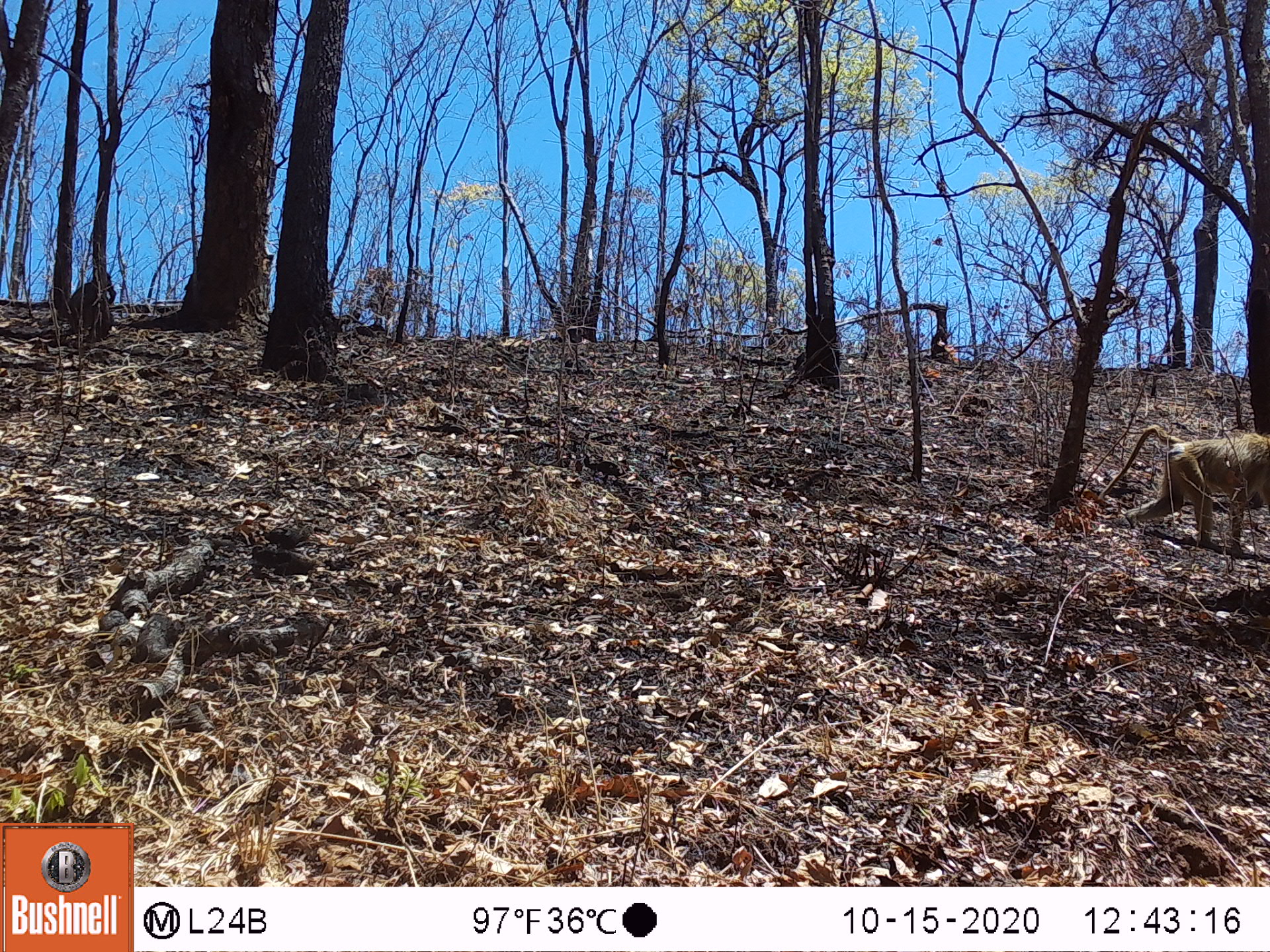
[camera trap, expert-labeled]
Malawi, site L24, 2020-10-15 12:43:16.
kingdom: Animalia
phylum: Chordata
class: Mammalia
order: Primates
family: Cercopithecidae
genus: Papio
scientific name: Papio cynocephalus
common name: yellow baboon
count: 2